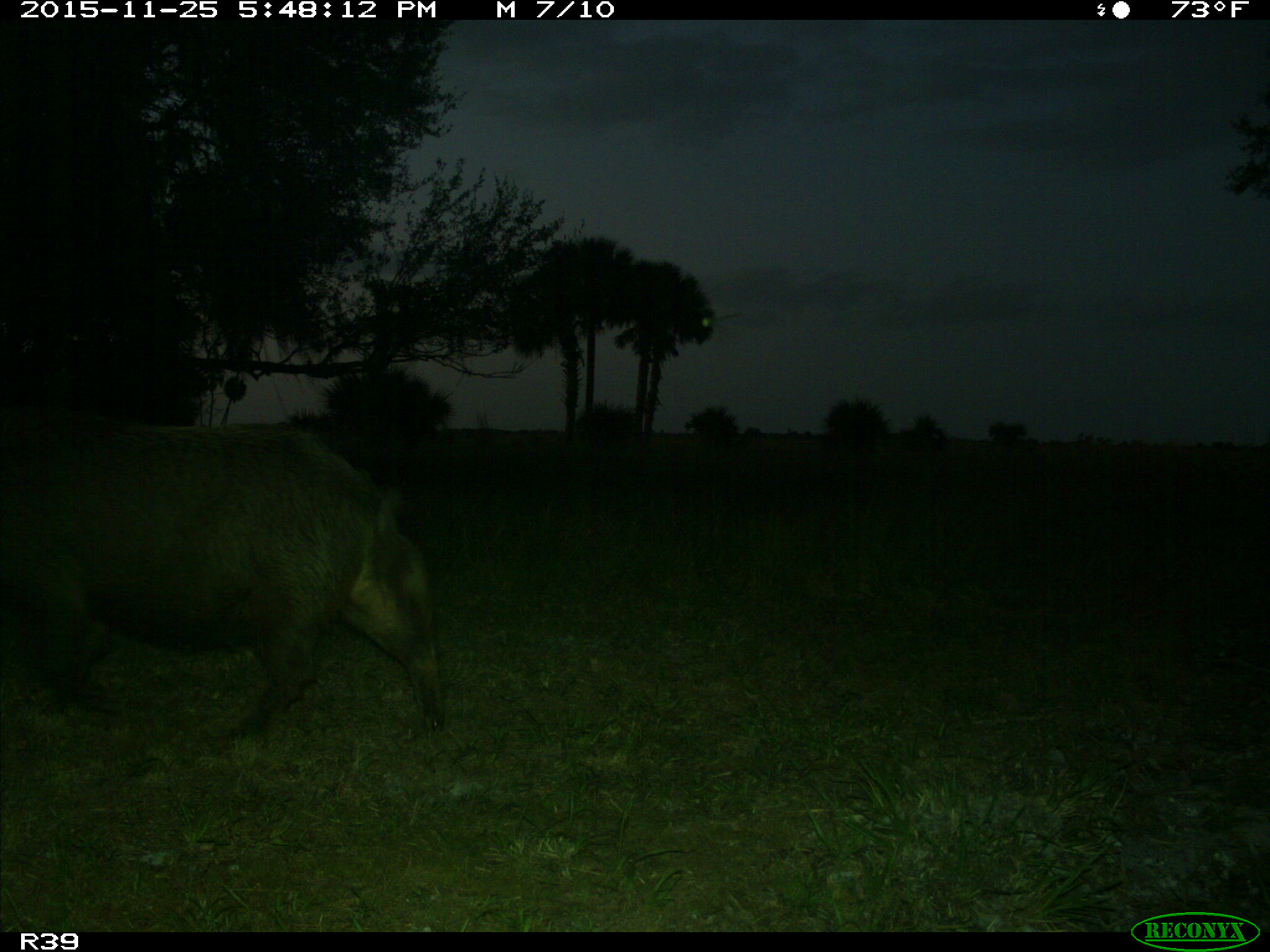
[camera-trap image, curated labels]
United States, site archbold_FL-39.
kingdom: Animalia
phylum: Chordata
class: Mammalia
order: Artiodactyla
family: Suidae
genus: Sus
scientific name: Sus scrofa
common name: wild boar